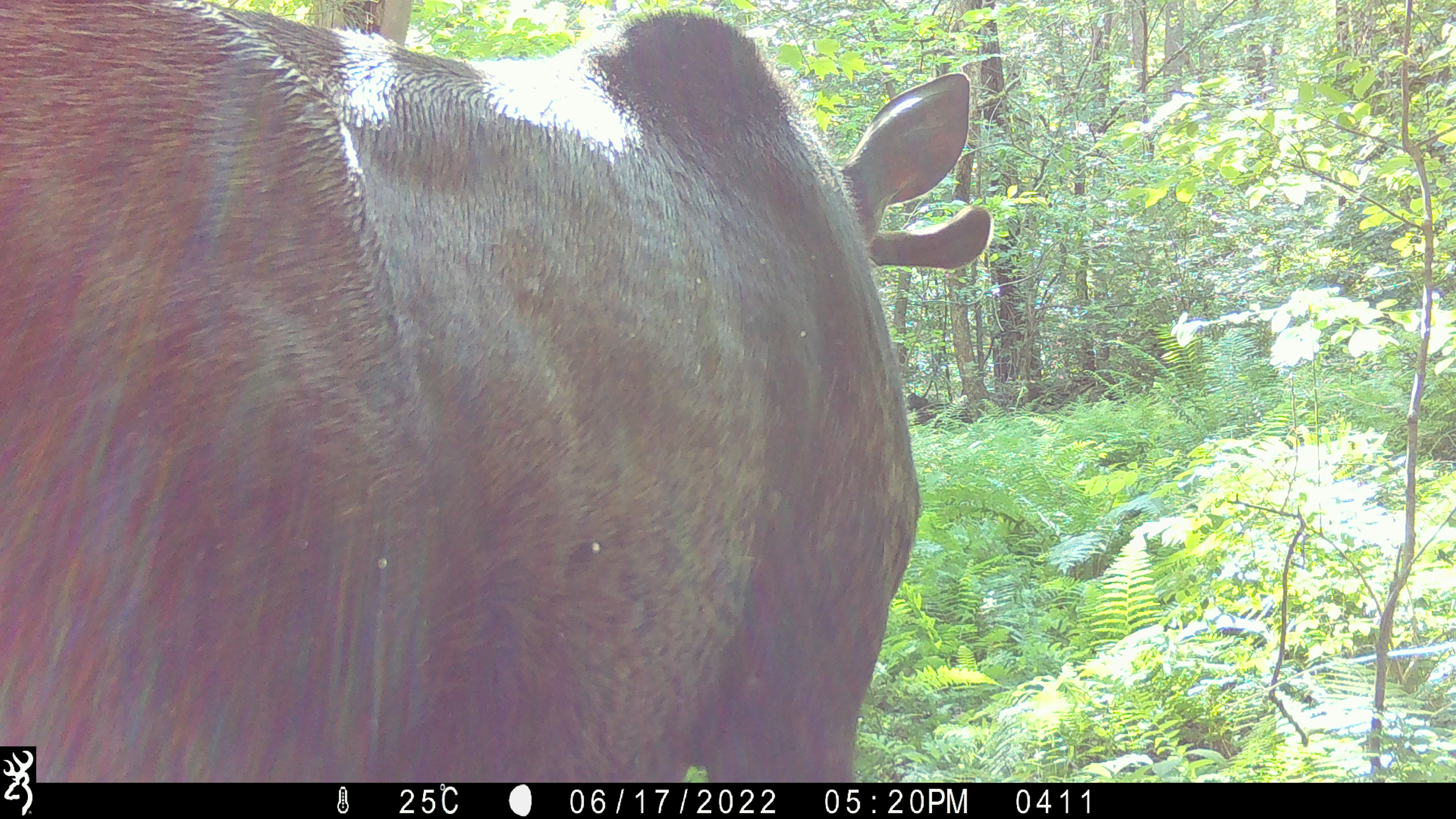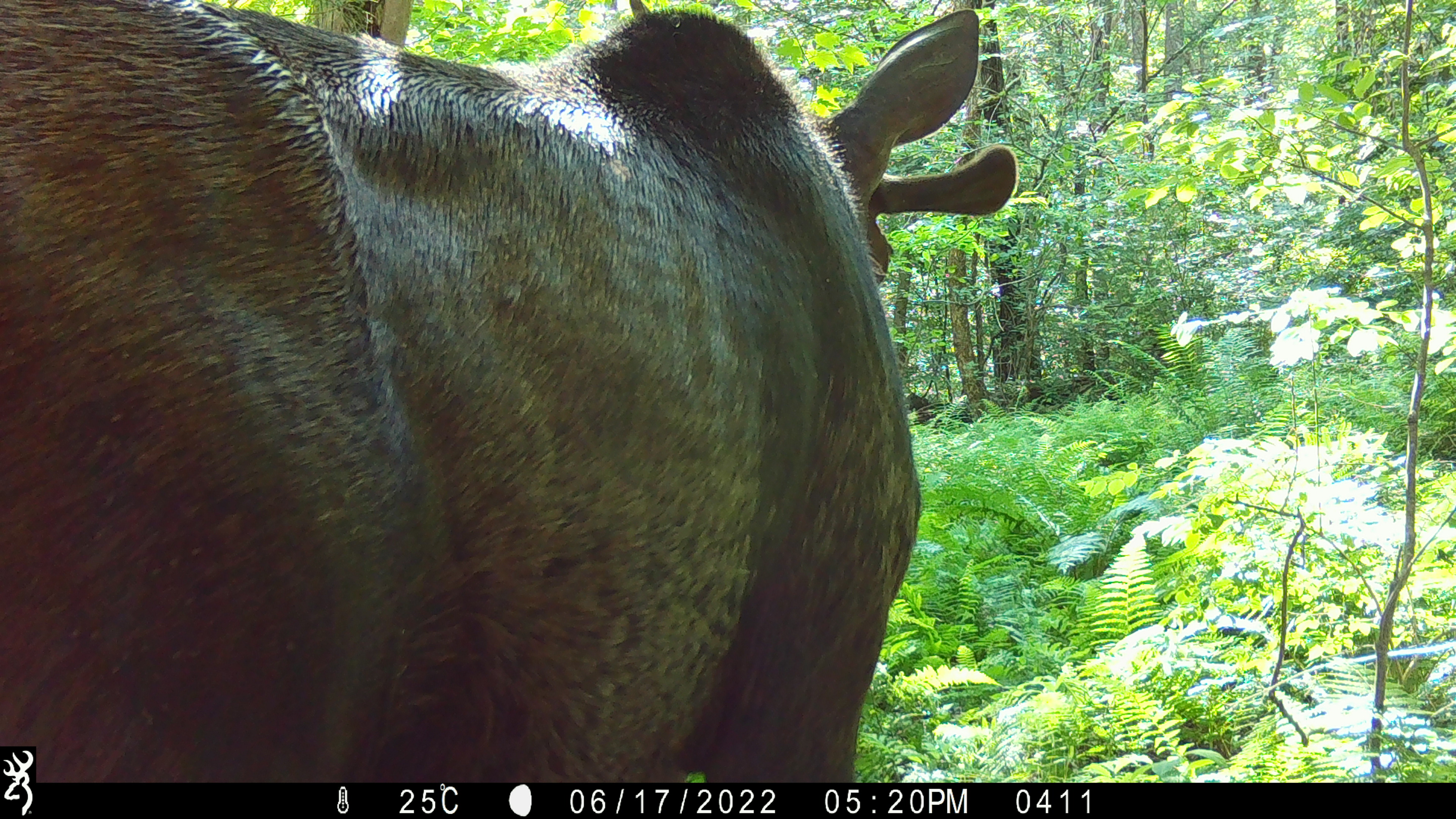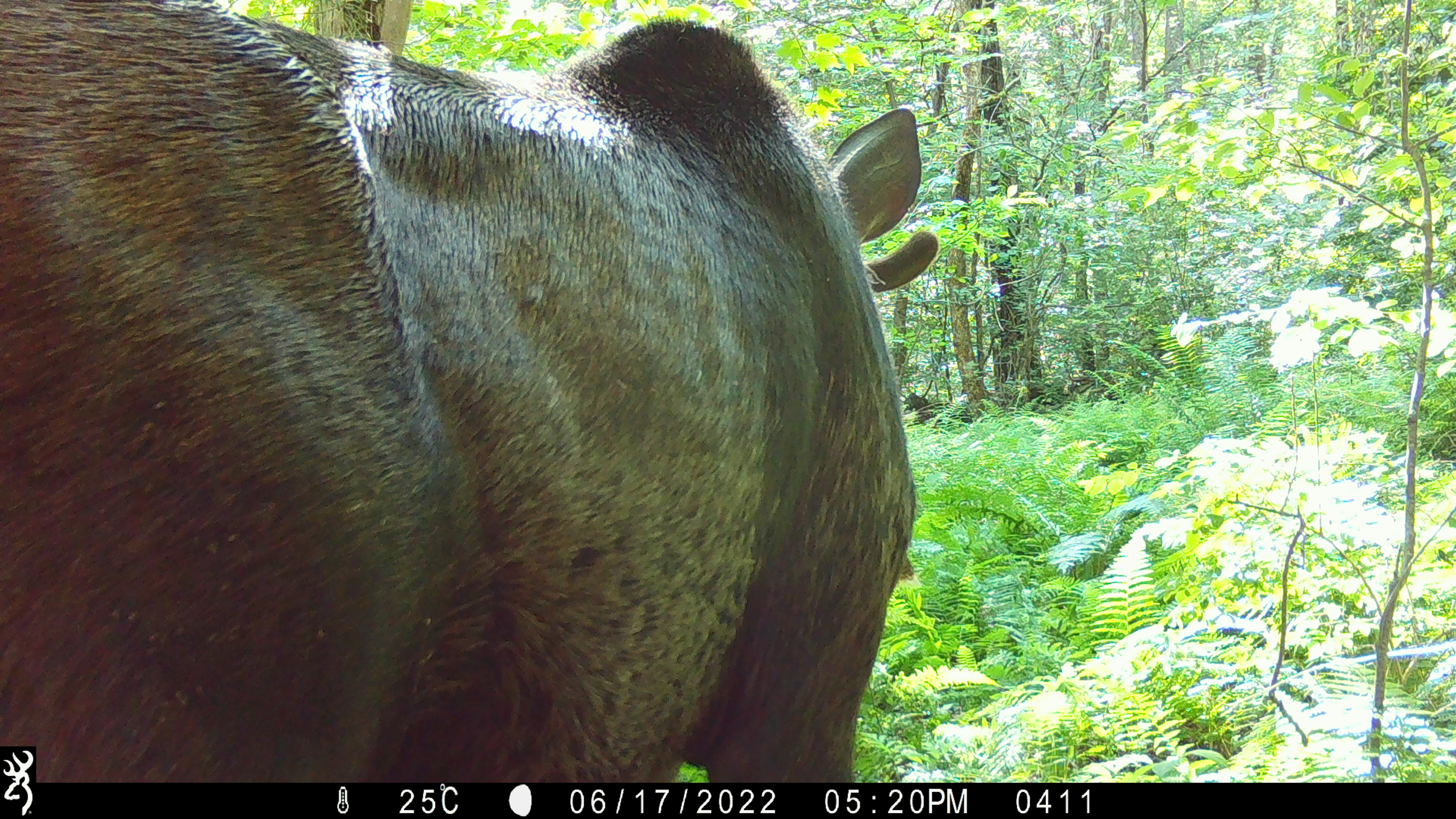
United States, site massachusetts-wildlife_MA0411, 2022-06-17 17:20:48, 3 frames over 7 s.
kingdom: Animalia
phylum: Chordata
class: Mammalia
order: Artiodactyla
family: Cervidae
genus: Alces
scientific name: Alces alces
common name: moose